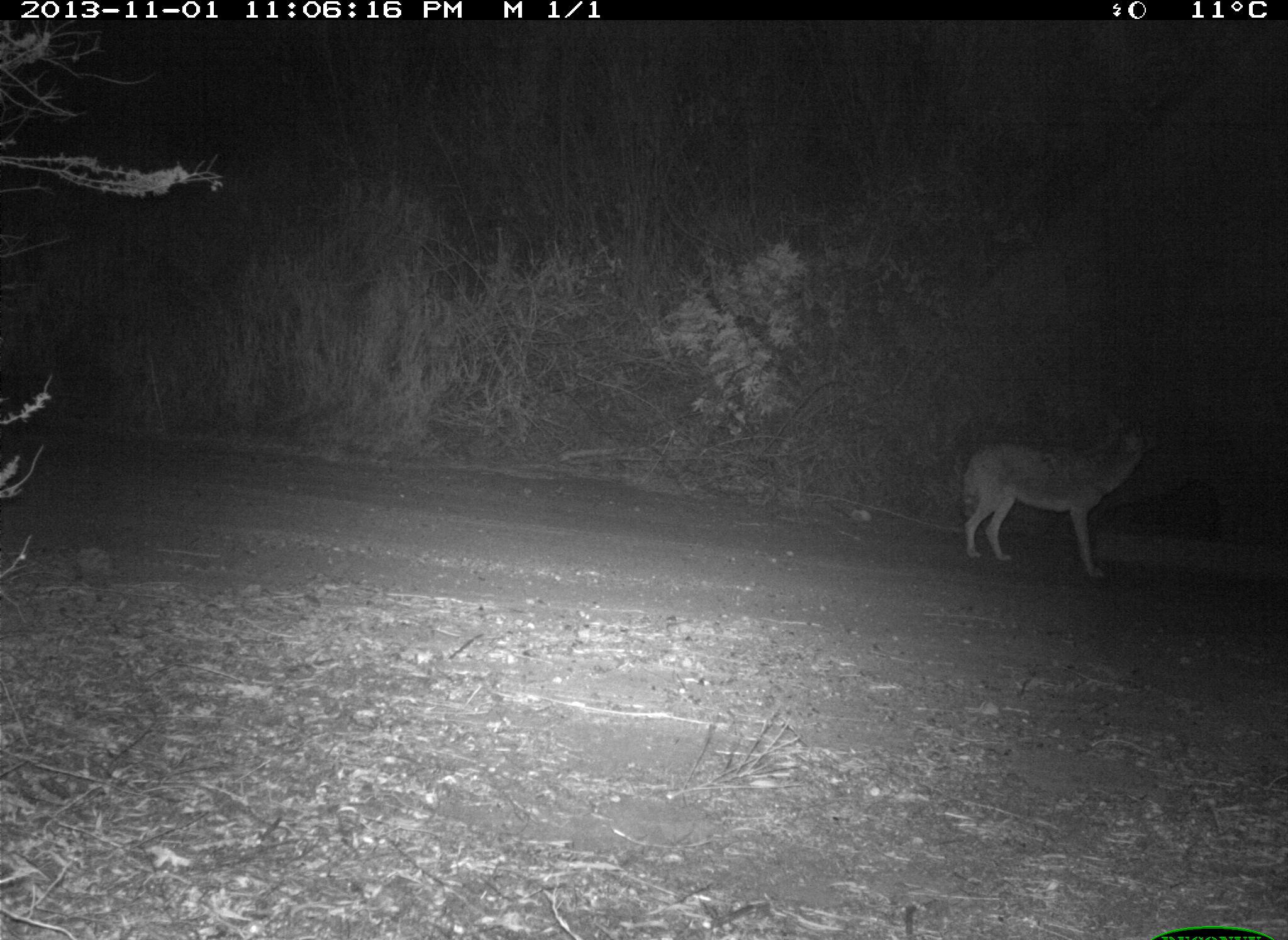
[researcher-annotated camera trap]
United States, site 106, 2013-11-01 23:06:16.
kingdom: Animalia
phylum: Chordata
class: Mammalia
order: Carnivora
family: Canidae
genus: Canis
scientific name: Canis latrans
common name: coyote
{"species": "coyote (Canis latrans)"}